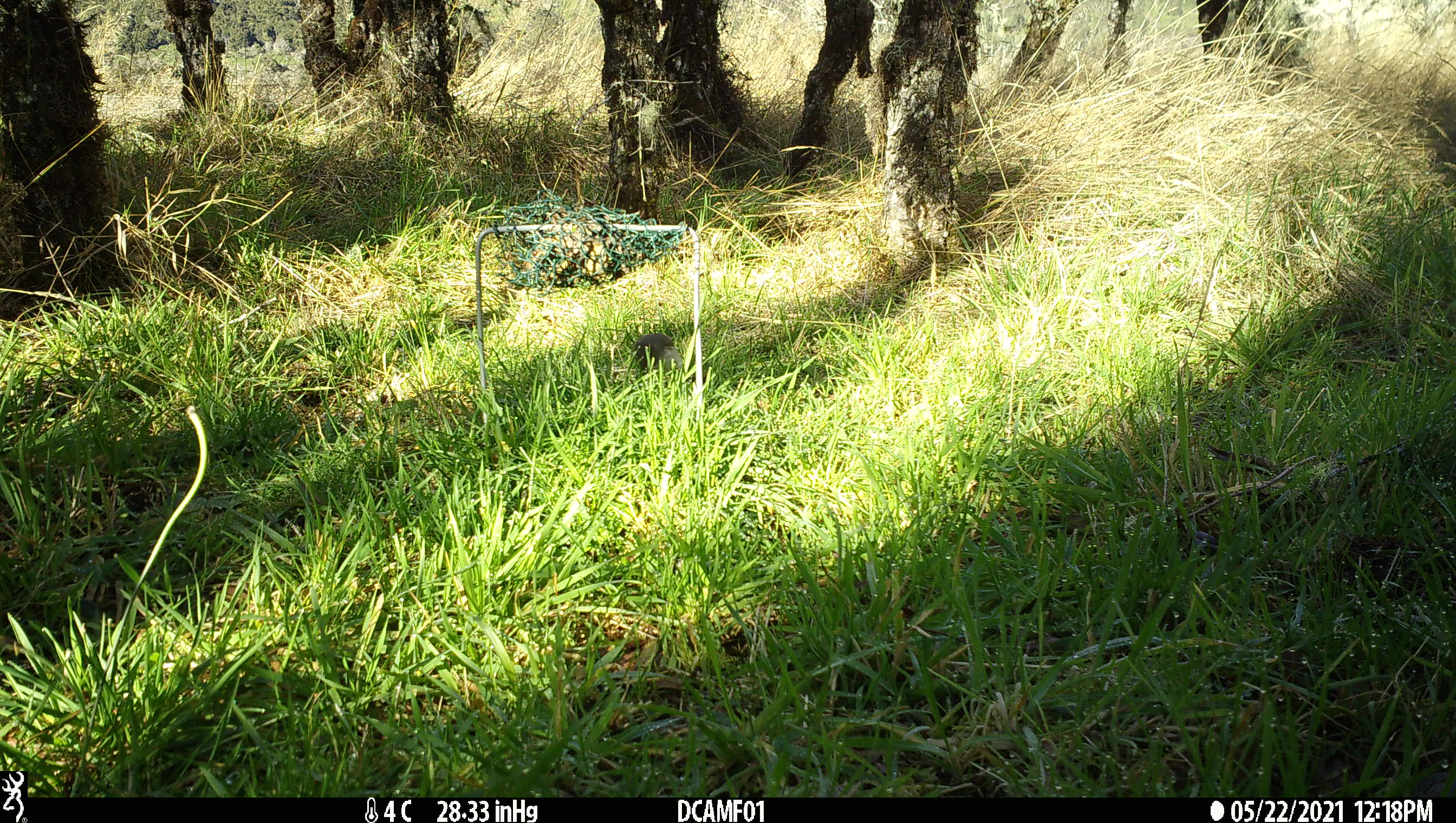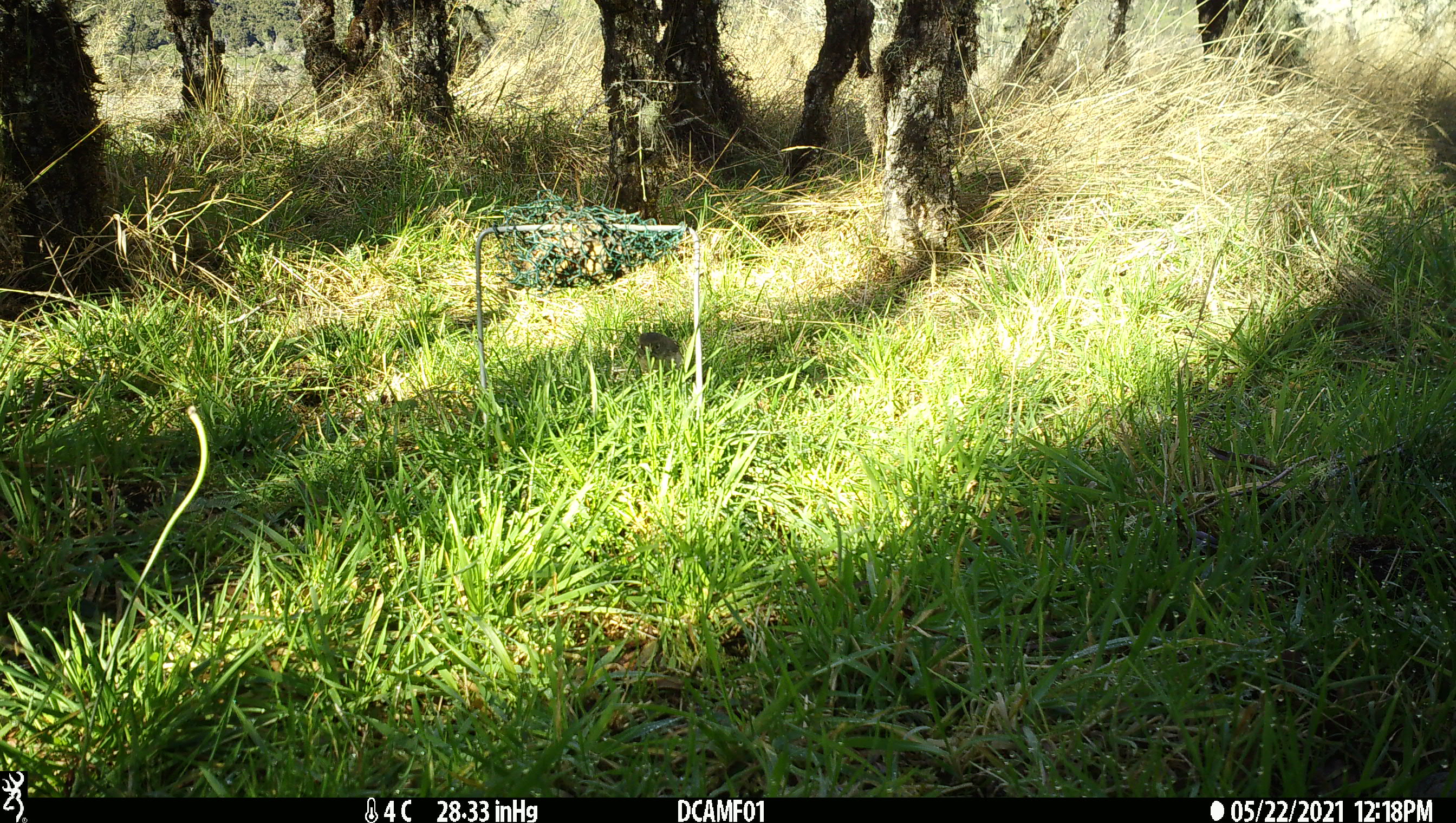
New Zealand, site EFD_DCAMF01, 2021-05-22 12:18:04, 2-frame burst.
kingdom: Animalia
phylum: Chordata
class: Aves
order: Passeriformes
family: Petroicidae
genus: Petroica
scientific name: Petroica macrocephala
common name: tomtit